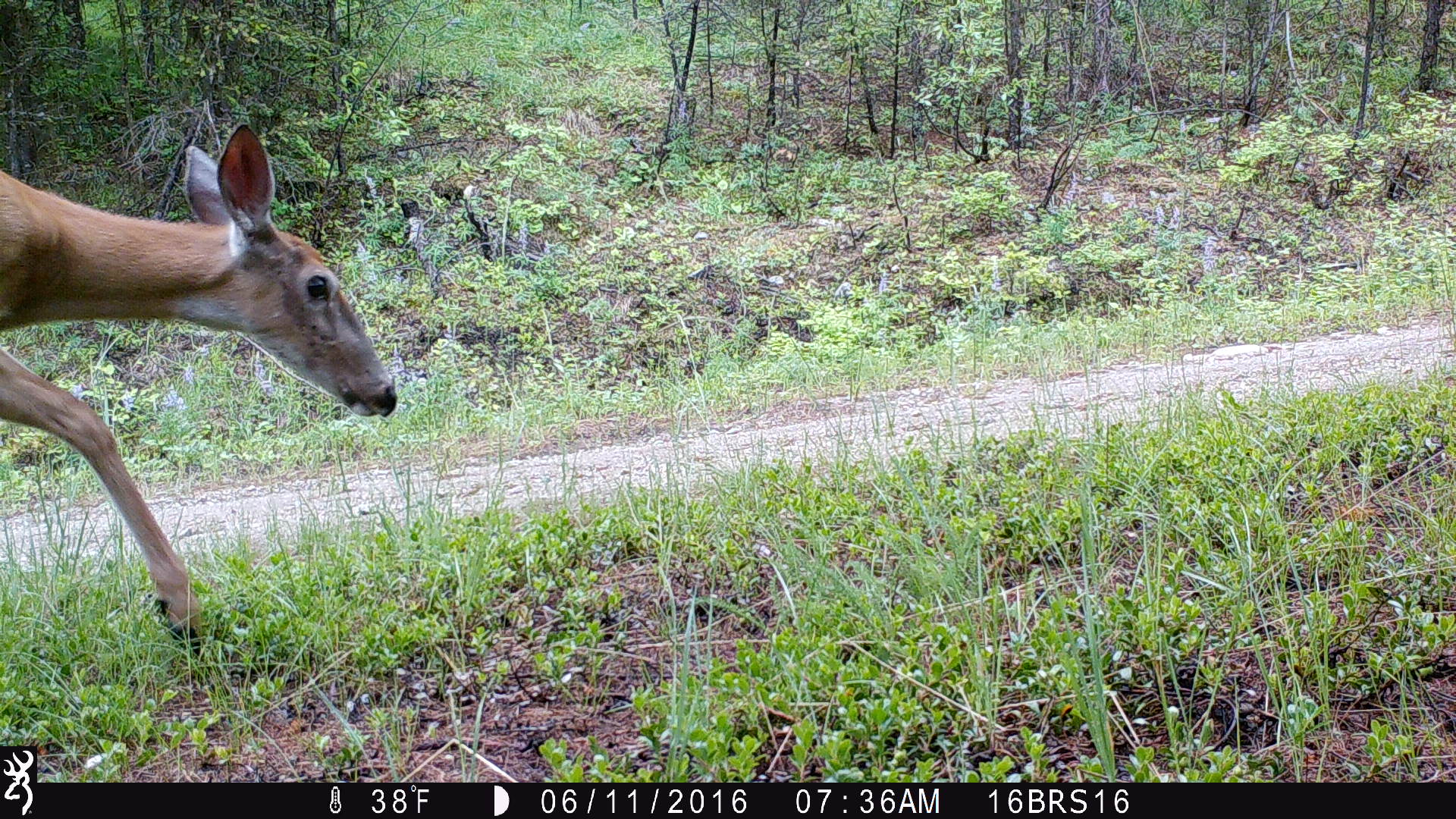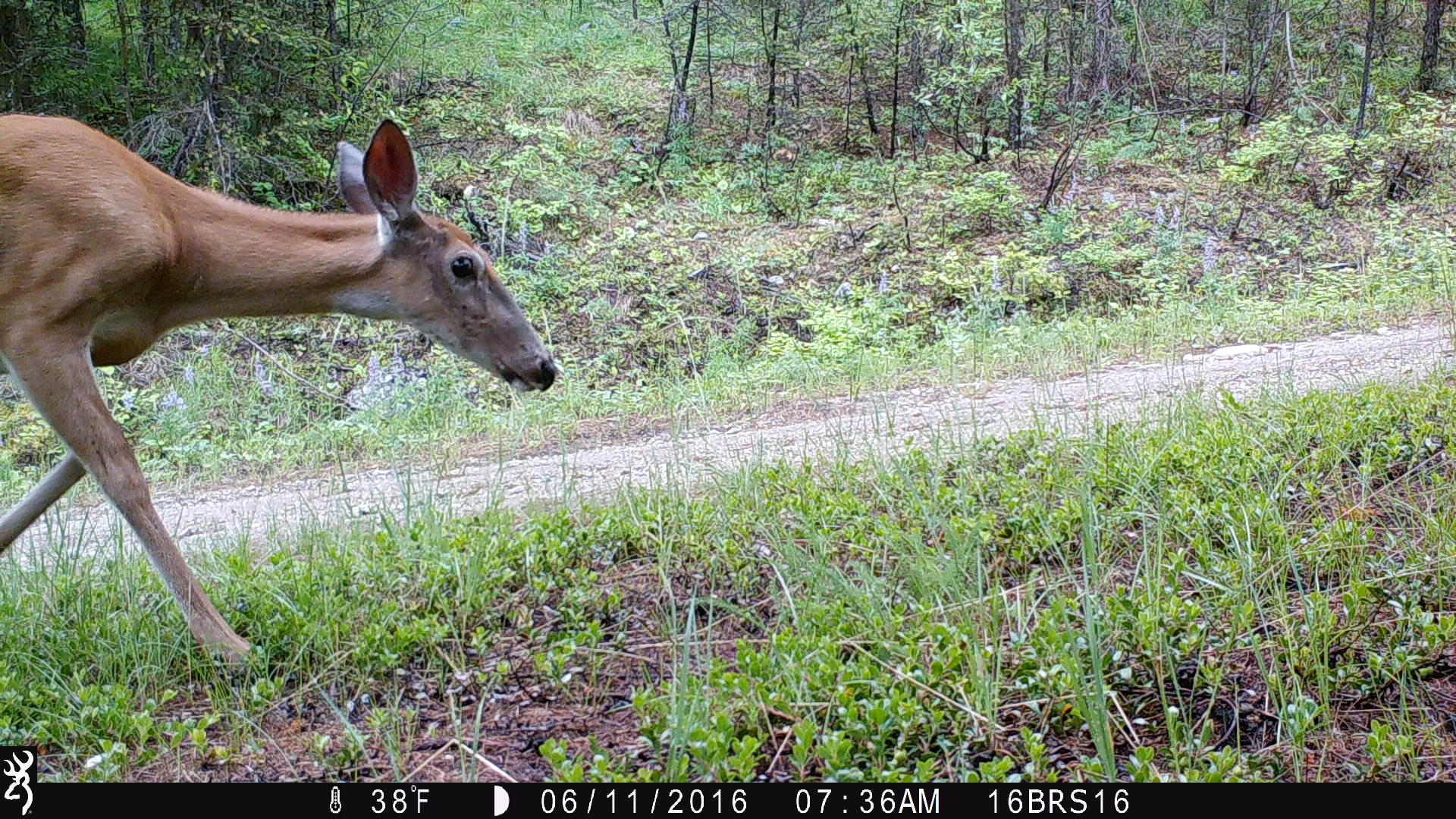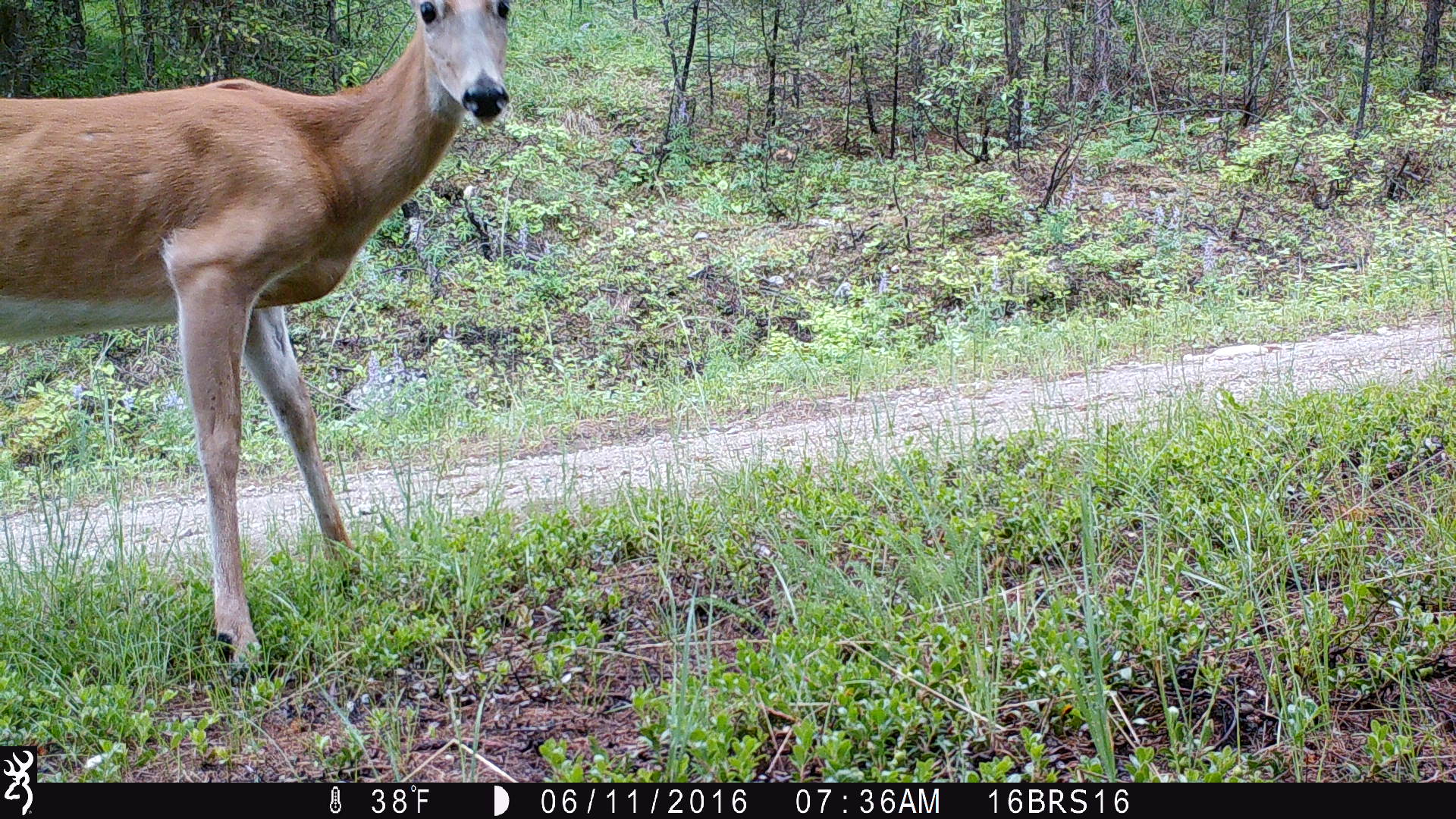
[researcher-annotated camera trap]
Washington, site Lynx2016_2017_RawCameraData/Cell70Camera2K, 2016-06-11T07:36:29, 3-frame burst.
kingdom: Animalia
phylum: Chordata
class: Mammalia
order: Artiodactyla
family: Cervidae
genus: Odocoileus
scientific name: Odocoileus virginianus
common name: white-tailed deer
Odocoileus virginianus (white-tailed deer). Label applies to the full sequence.